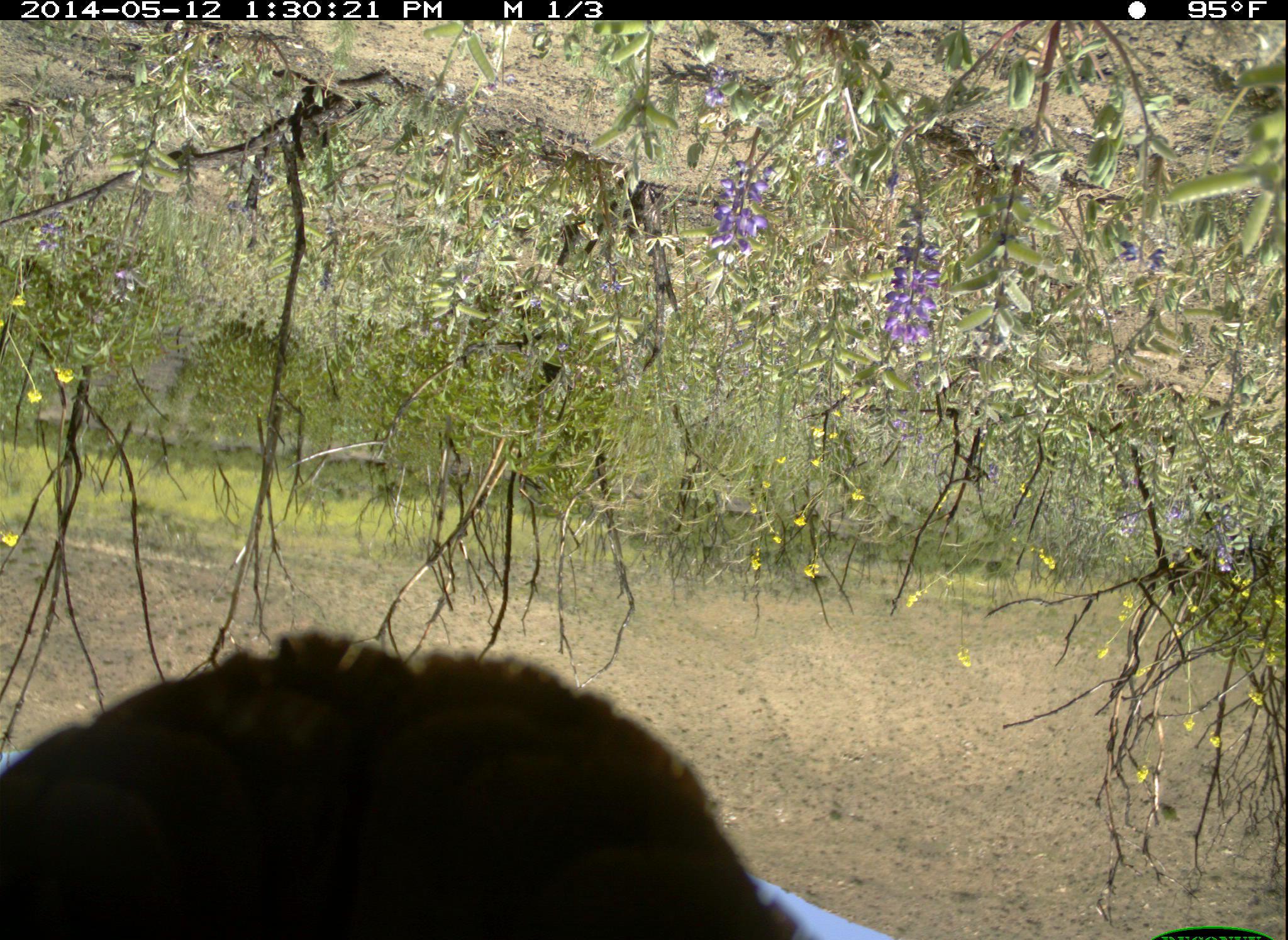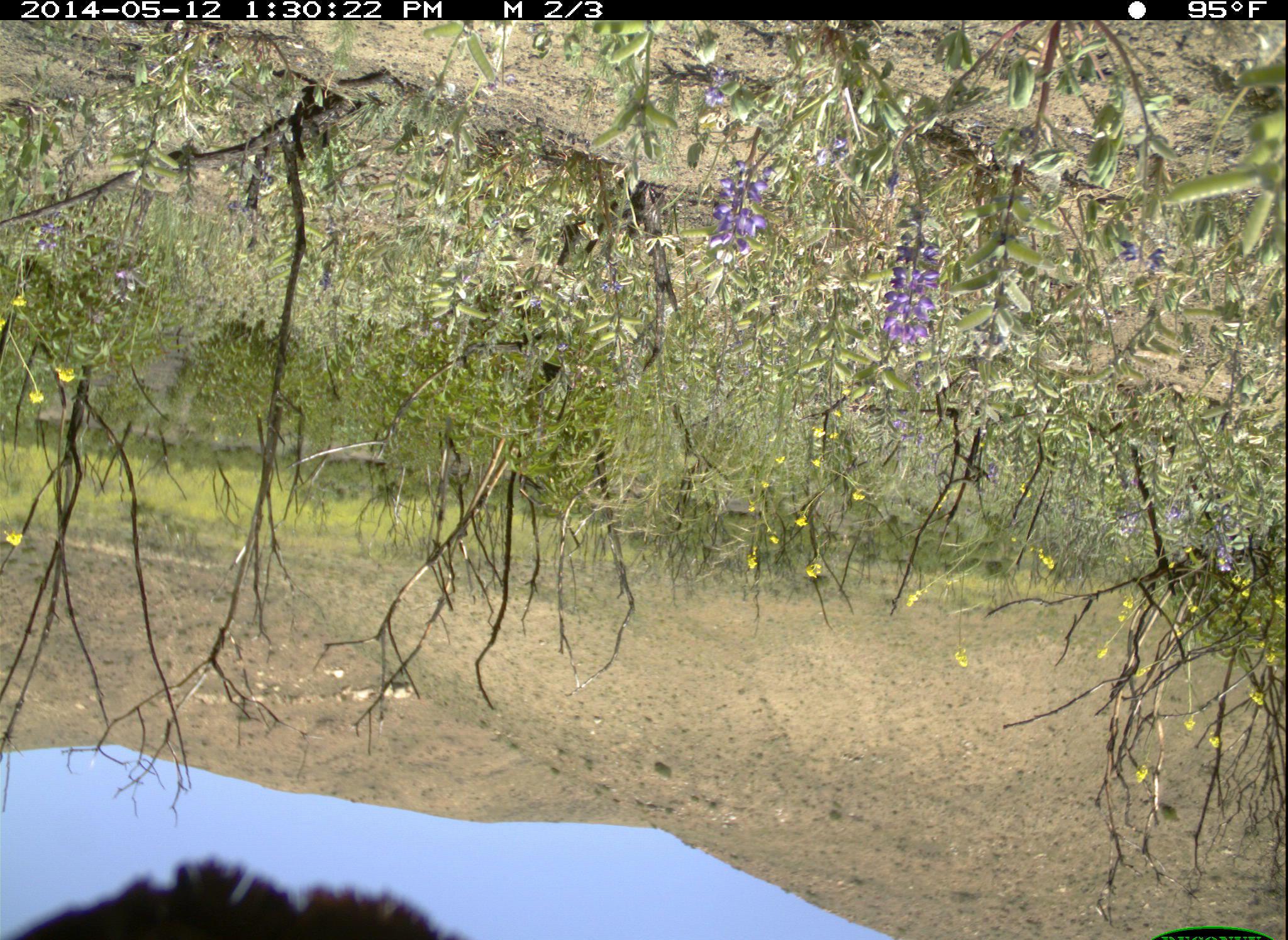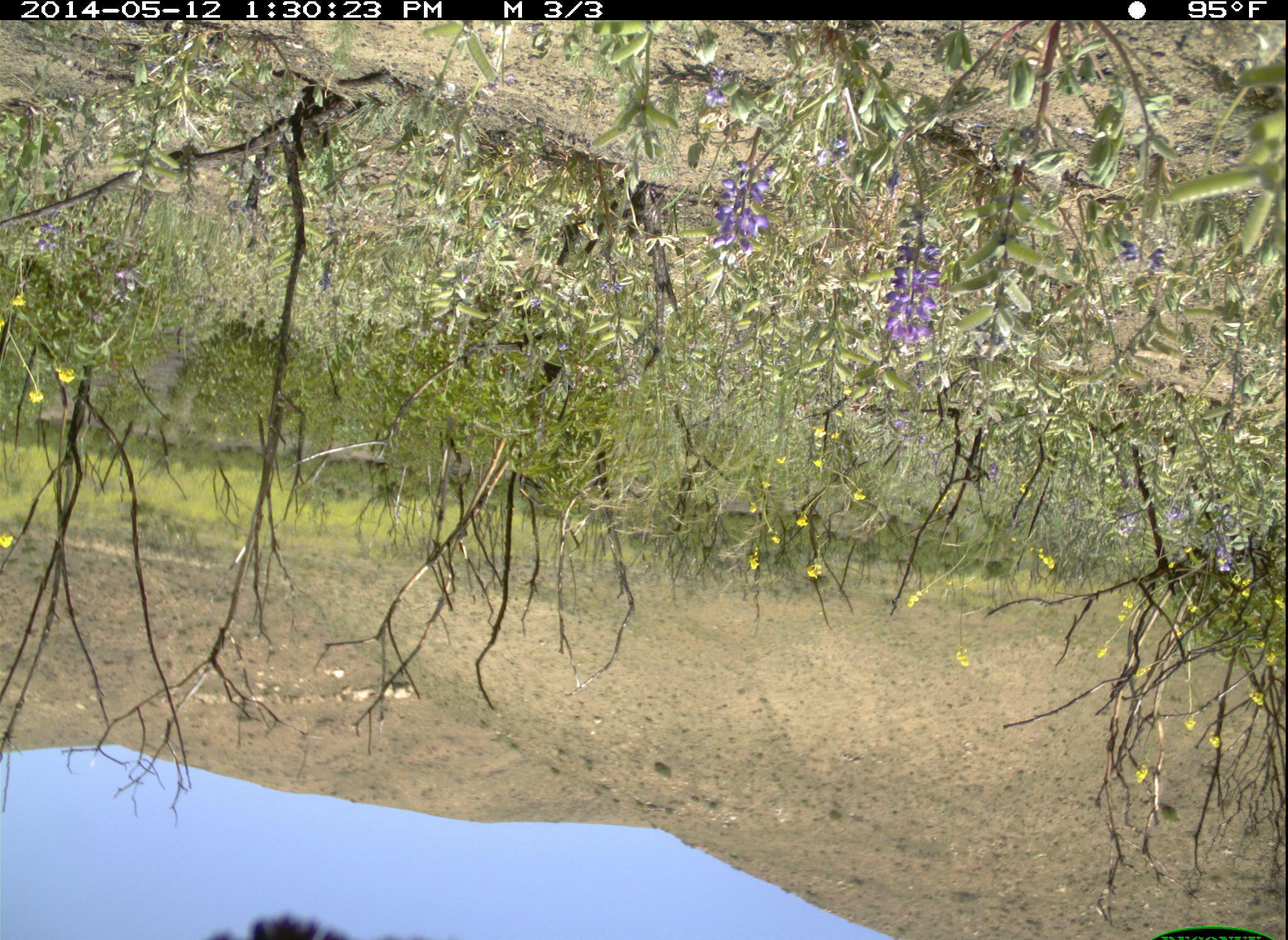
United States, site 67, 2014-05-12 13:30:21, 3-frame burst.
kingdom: Animalia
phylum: Chordata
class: Aves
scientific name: Aves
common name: bird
Bird (Aves).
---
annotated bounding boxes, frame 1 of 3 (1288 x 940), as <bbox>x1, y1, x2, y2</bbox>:
bird: <bbox>0, 633, 815, 940</bbox>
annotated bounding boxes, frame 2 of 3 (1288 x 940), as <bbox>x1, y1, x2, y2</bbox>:
bird: <bbox>0, 856, 473, 940</bbox>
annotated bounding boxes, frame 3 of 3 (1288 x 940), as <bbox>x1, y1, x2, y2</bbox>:
bird: <bbox>186, 913, 439, 940</bbox>